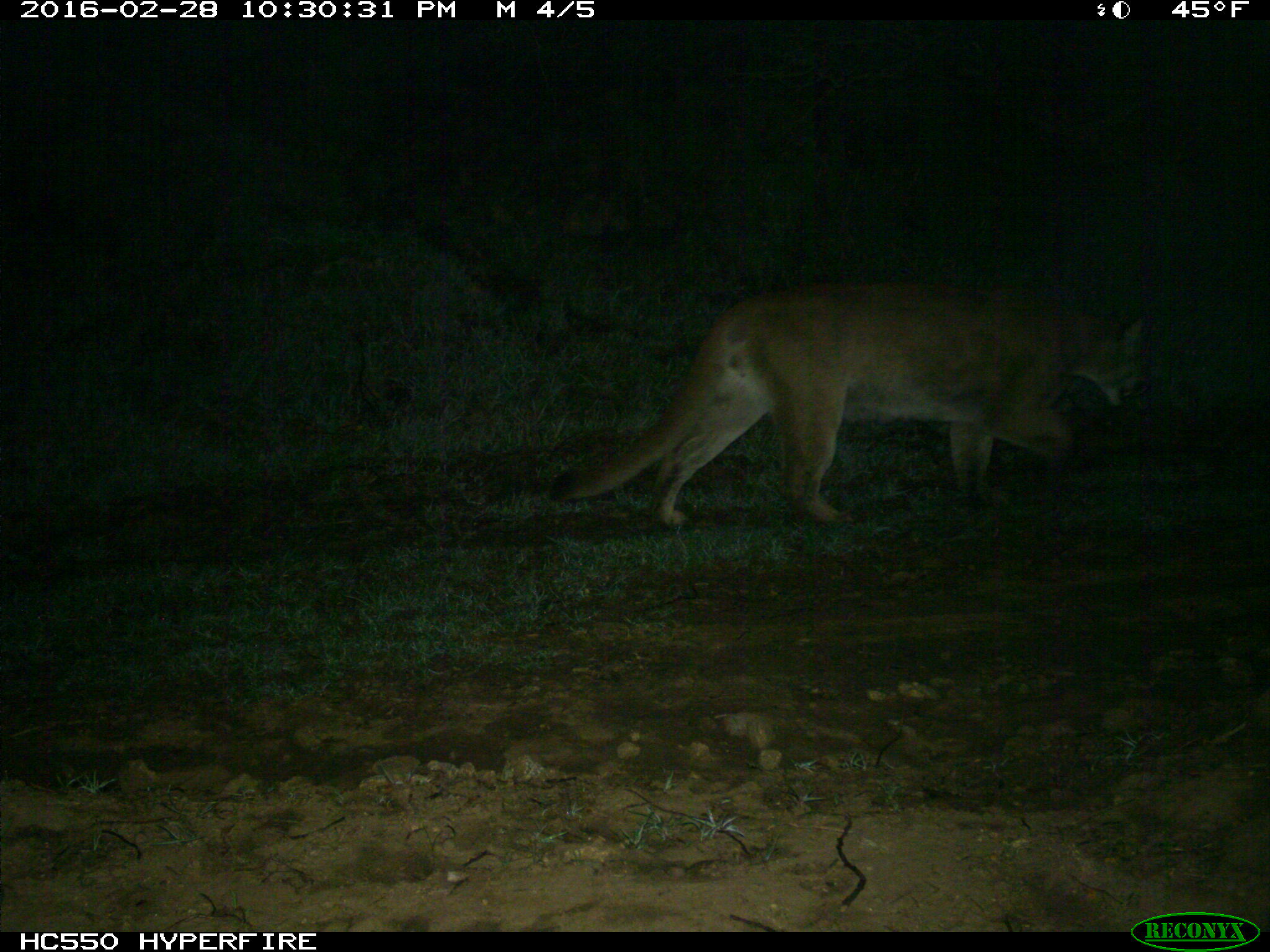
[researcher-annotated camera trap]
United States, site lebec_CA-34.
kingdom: Animalia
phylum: Chordata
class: Mammalia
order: Carnivora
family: Felidae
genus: Puma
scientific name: Puma concolor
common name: mountain lion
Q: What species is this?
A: Puma concolor (mountain lion).